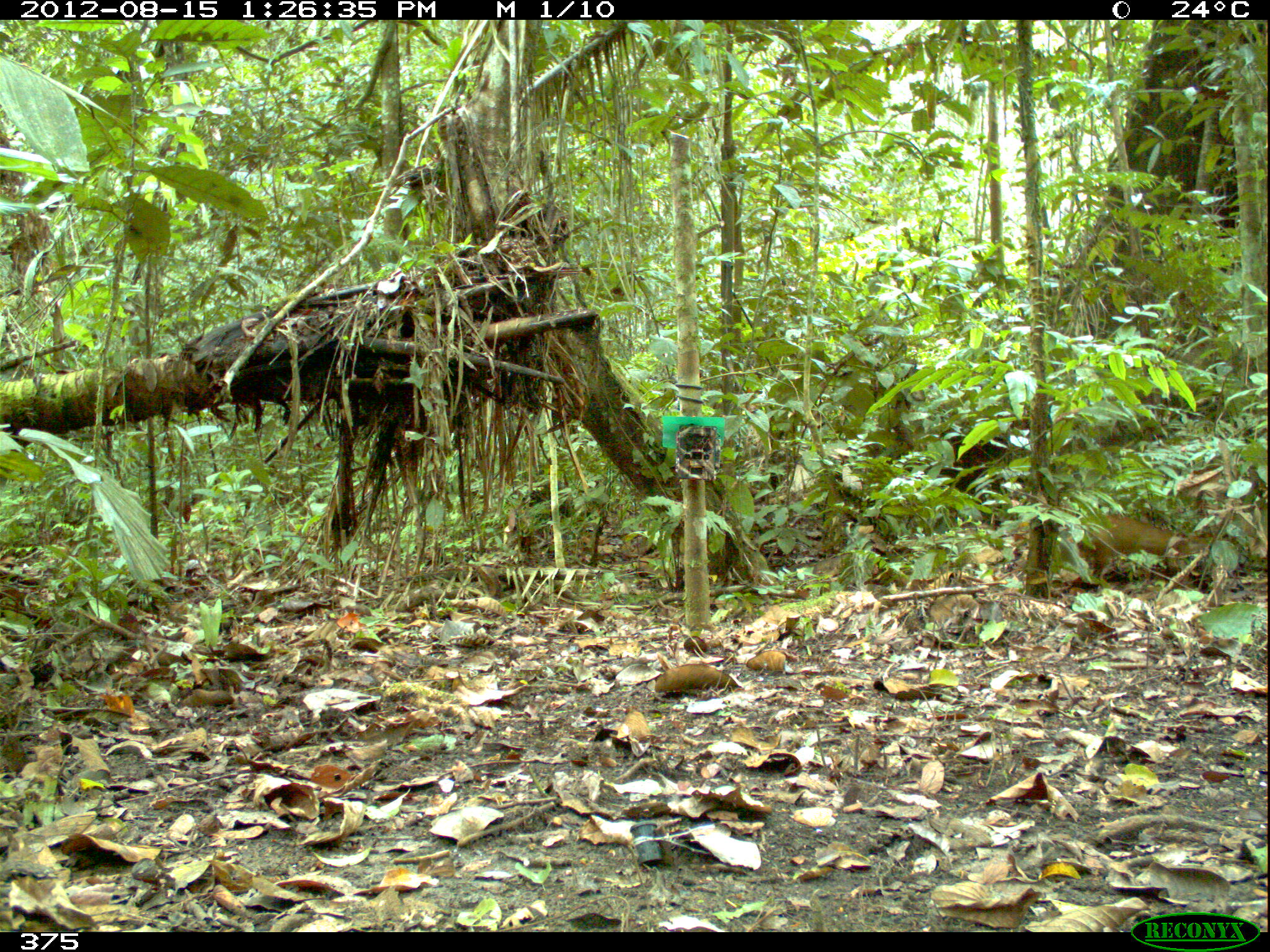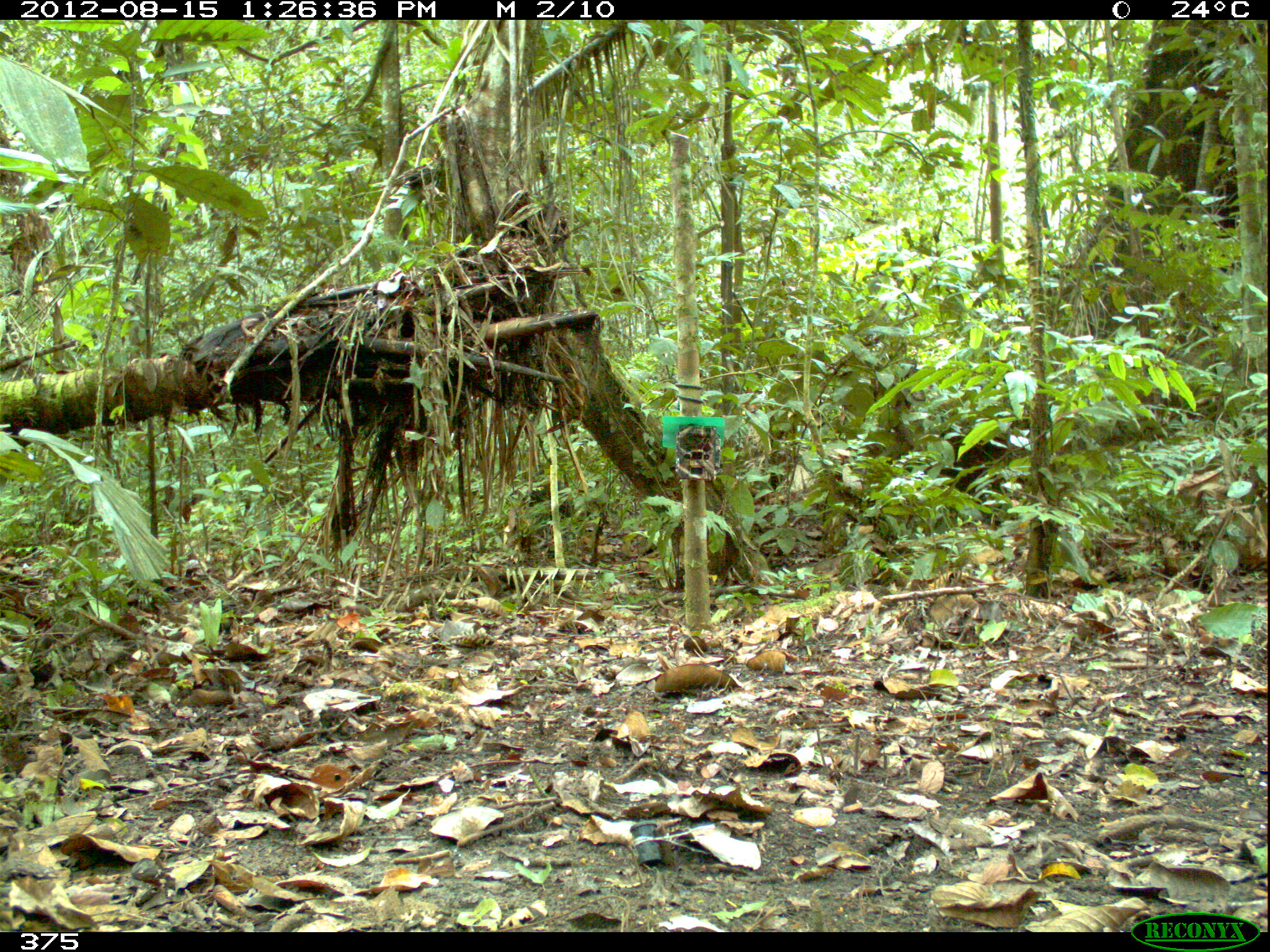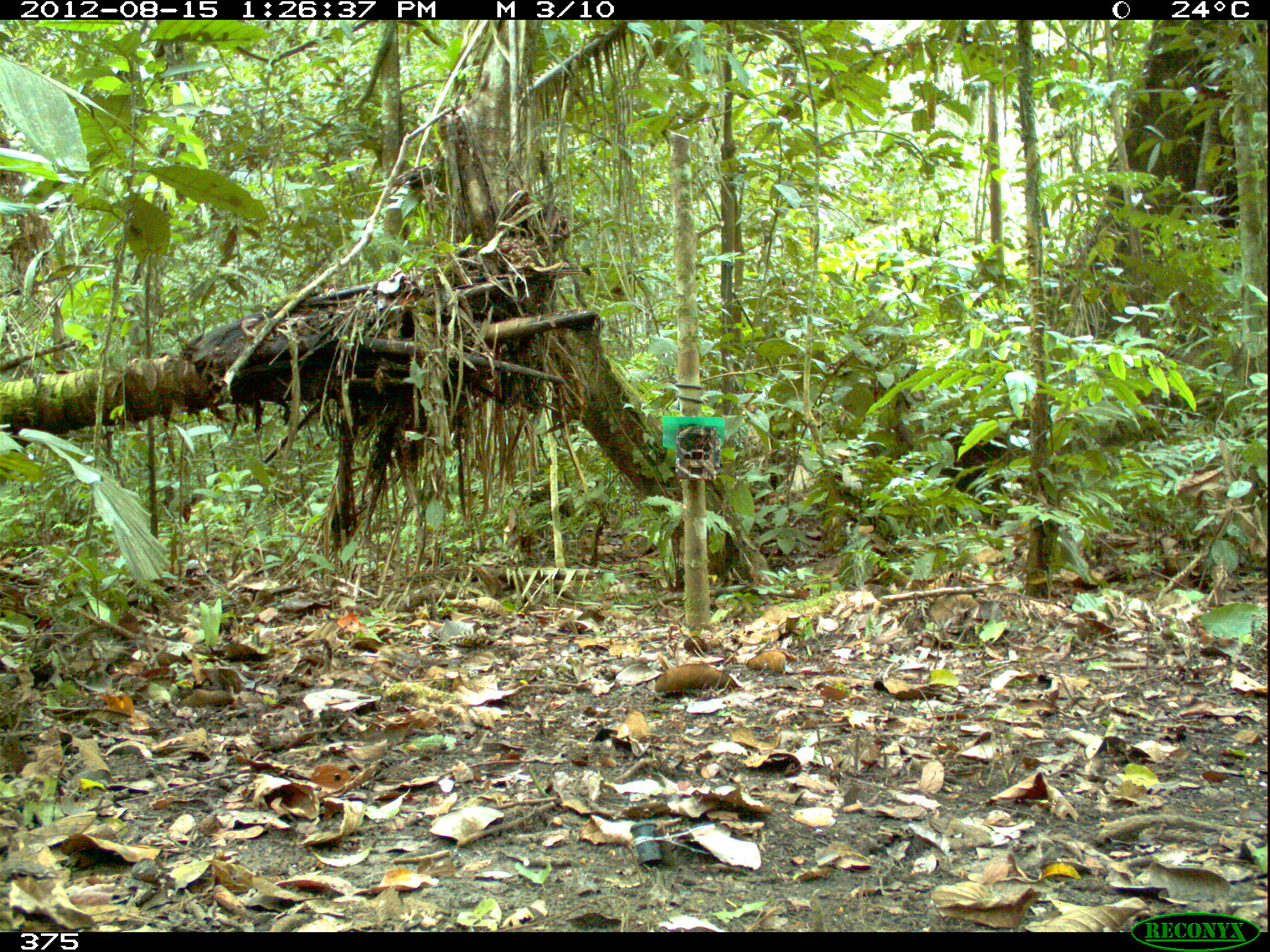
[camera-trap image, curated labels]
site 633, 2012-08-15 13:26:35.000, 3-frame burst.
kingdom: Animalia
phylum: Chordata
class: Mammalia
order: Rodentia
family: Dasyproctidae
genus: Dasyprocta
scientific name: Dasyprocta punctata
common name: central american agouti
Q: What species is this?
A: Dasyprocta punctata (central american agouti).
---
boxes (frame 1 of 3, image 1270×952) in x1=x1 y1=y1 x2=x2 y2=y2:
dasyprocta punctata: x1=1058 y1=517 x2=1212 y2=588; x1=932 y1=430 x2=1011 y2=508